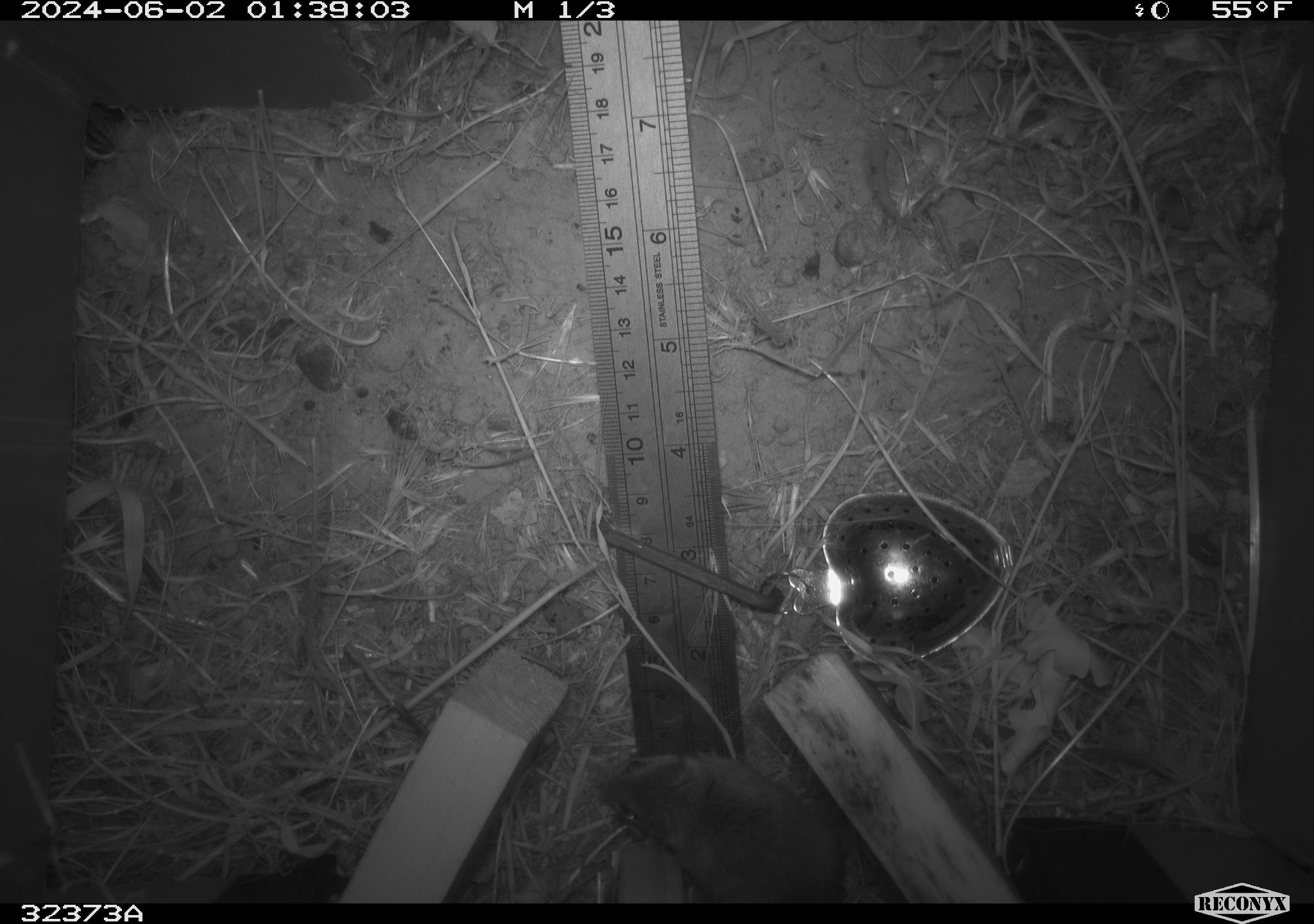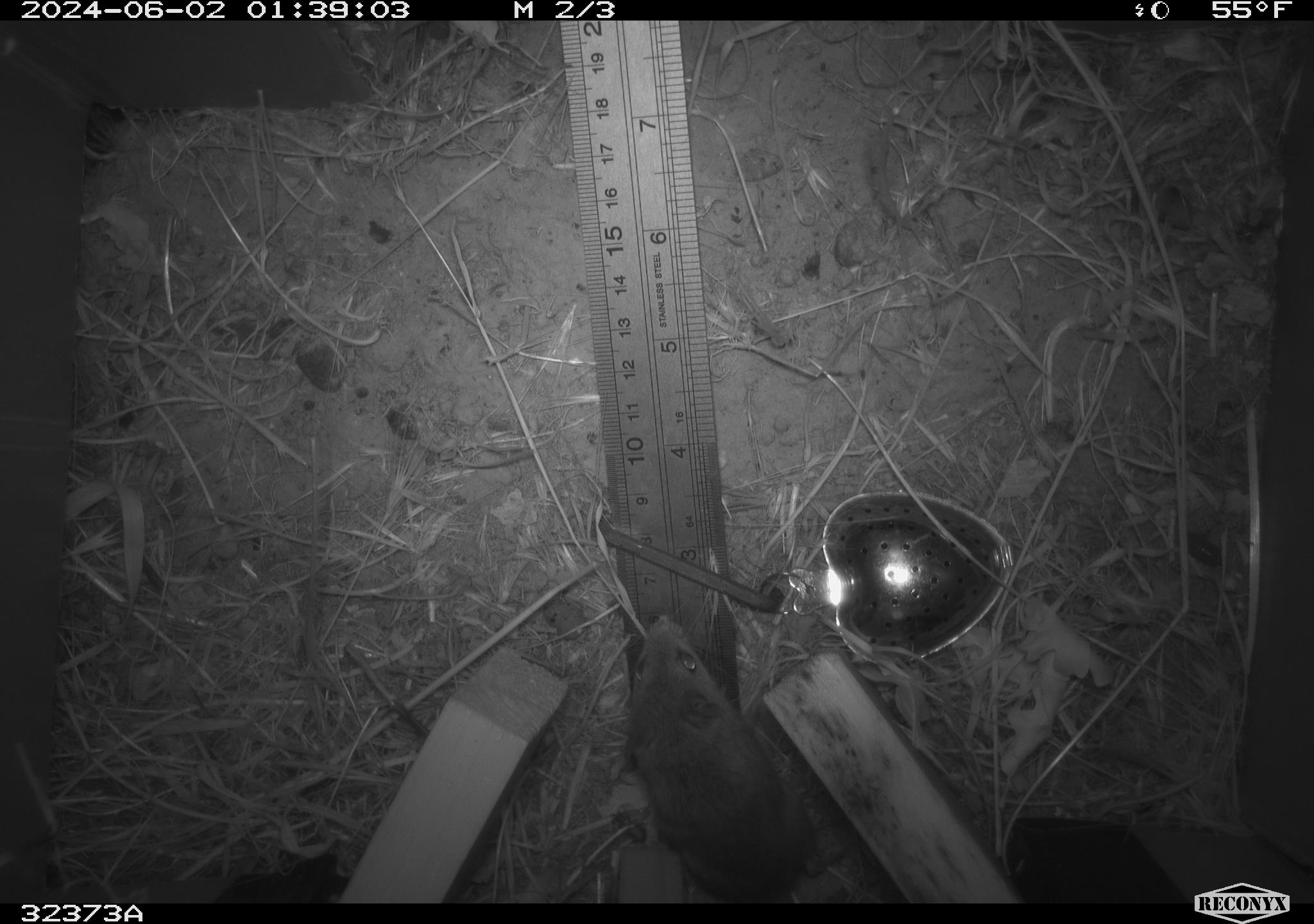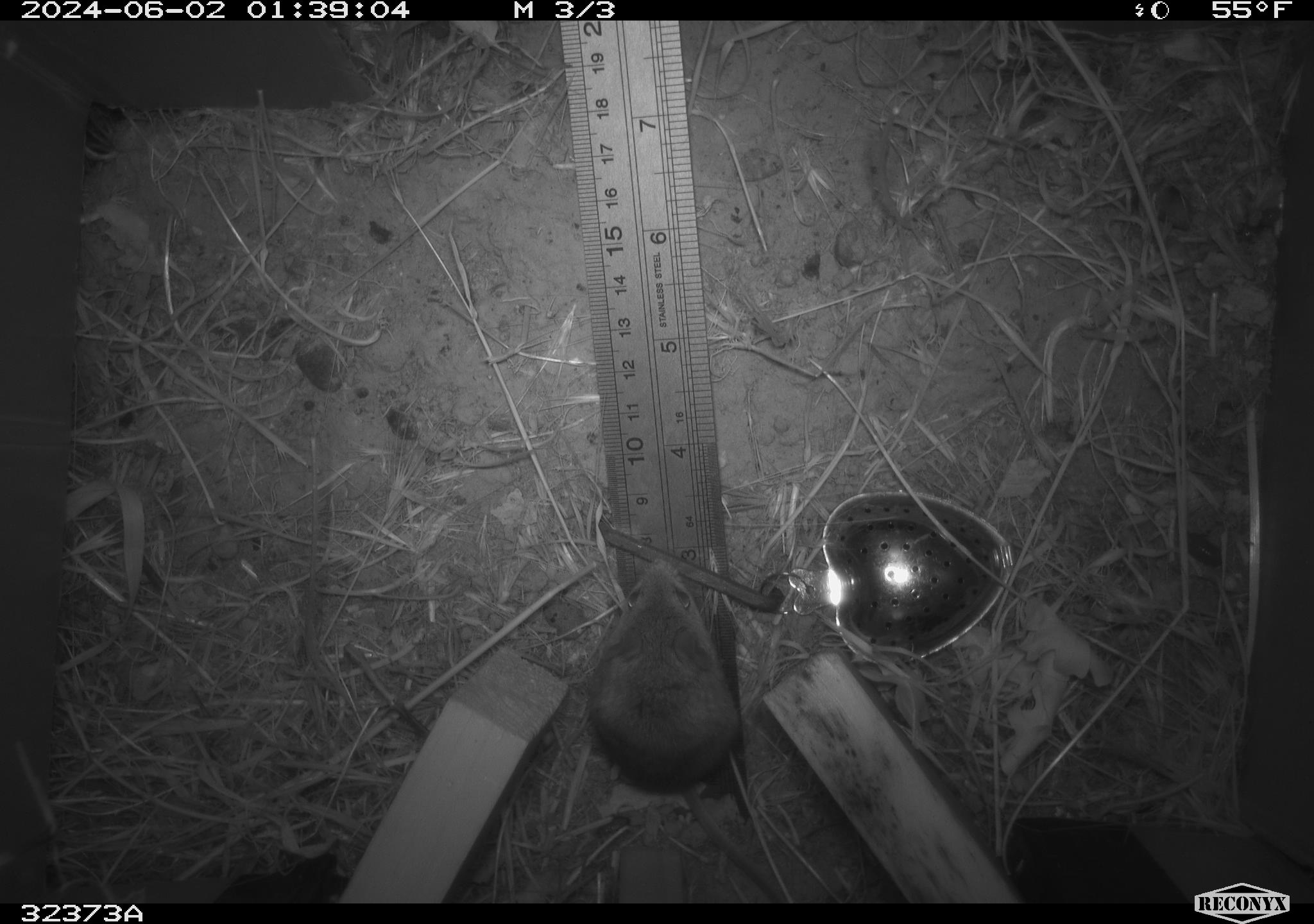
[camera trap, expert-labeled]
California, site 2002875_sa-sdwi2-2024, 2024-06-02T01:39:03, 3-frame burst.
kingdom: Animalia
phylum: Chordata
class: Mammalia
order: Rodentia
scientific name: Rodentia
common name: mouse species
Mouse species (Rodentia).